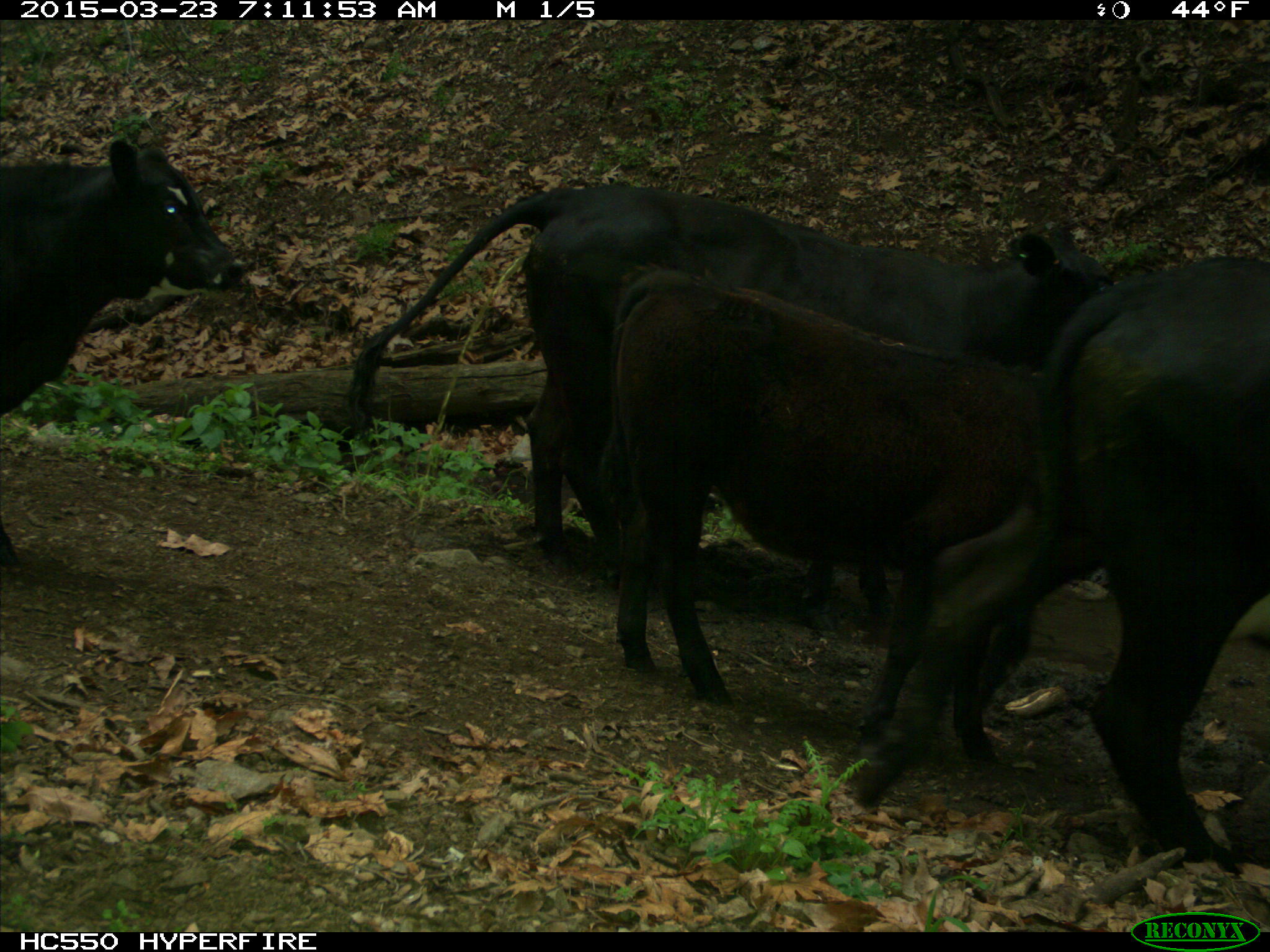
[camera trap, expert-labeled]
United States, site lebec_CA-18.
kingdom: Animalia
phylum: Chordata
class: Mammalia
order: Artiodactyla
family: Bovidae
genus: Bos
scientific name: Bos taurus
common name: domestic cow